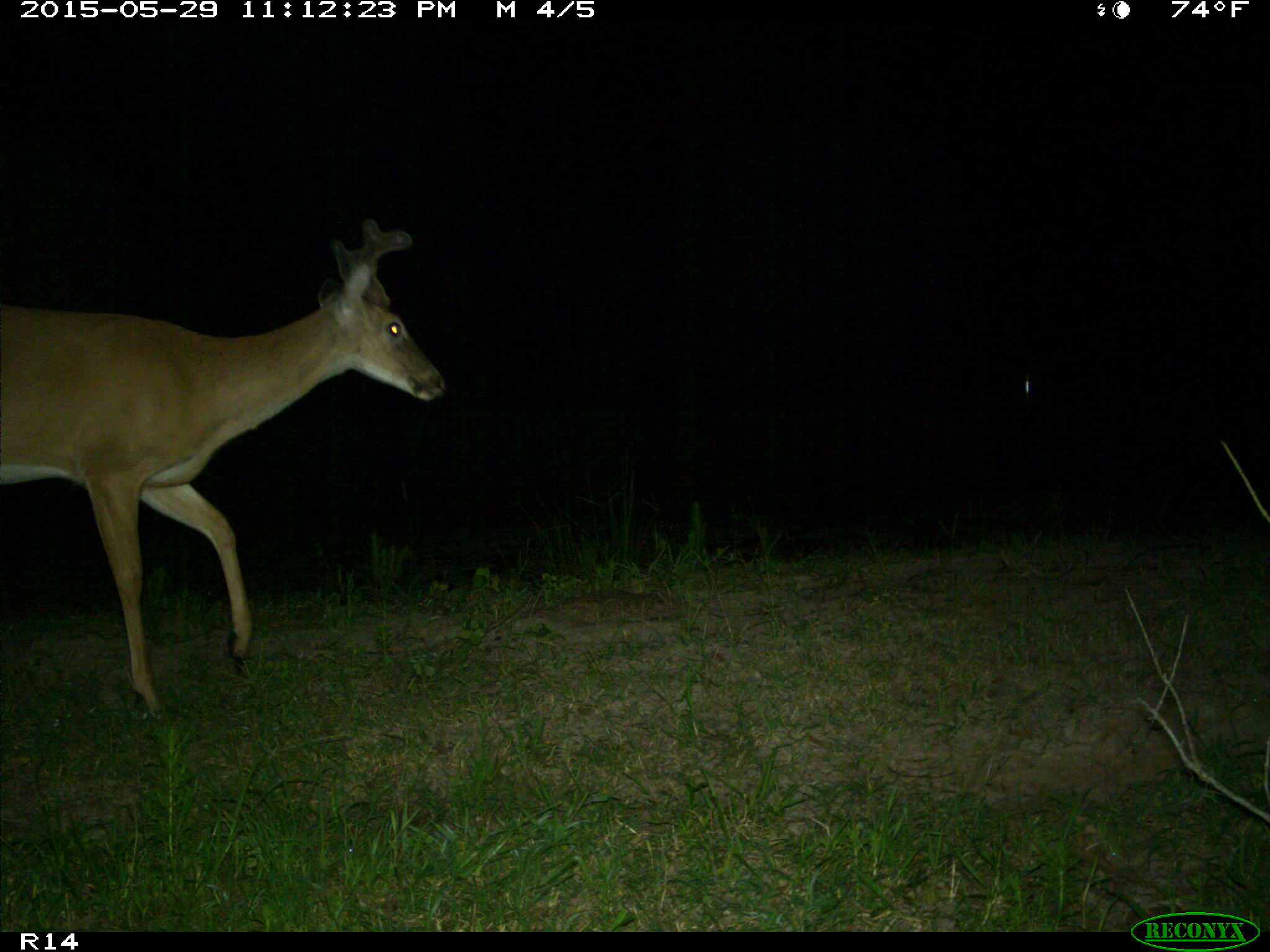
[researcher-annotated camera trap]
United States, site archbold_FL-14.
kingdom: Animalia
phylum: Chordata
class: Mammalia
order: Artiodactyla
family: Cervidae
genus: Odocoileus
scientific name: Odocoileus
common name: deer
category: unidentified deer